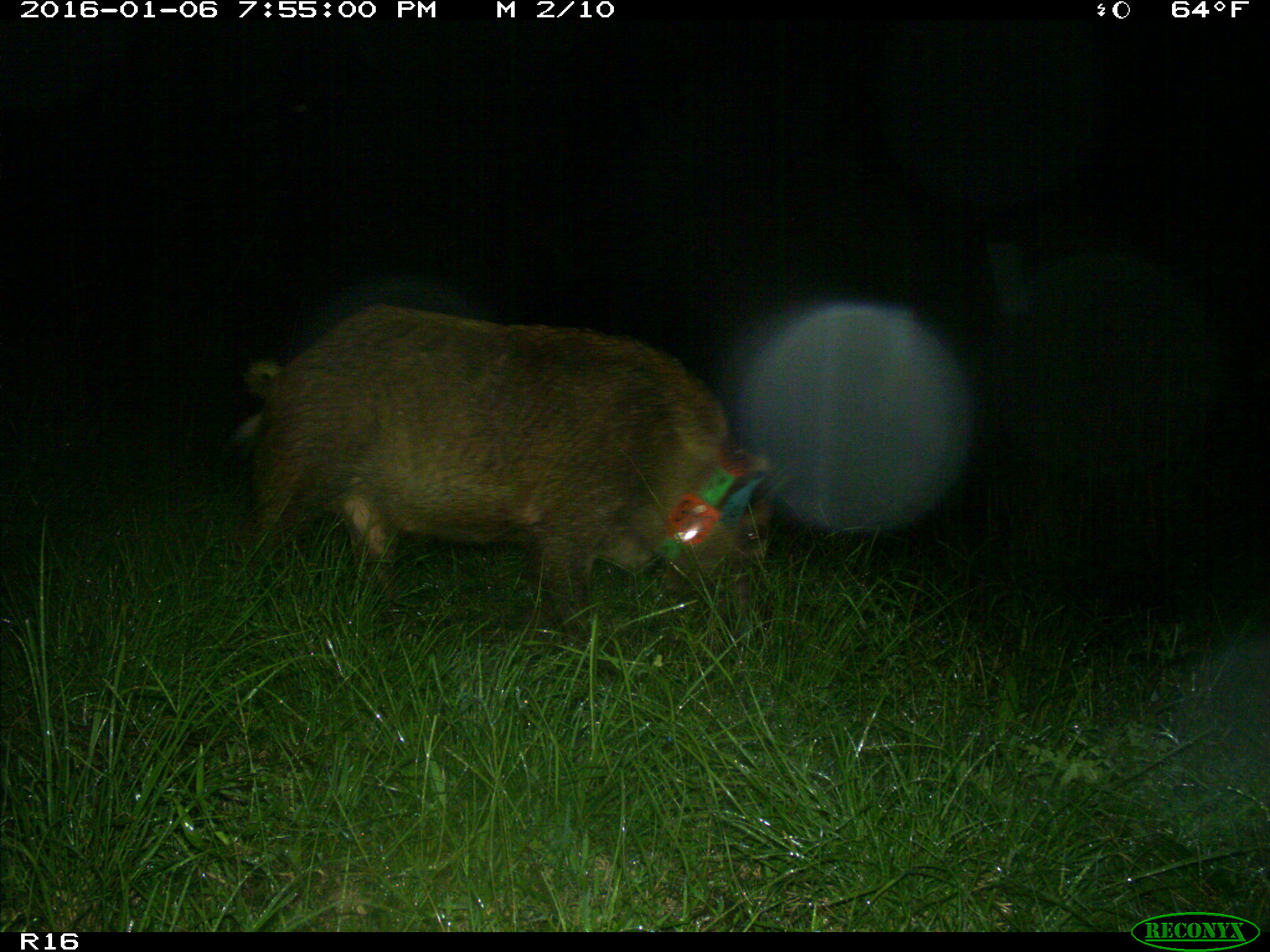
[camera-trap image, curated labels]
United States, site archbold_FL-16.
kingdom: Animalia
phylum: Chordata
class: Mammalia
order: Artiodactyla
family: Suidae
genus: Sus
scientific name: Sus scrofa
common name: wild boar